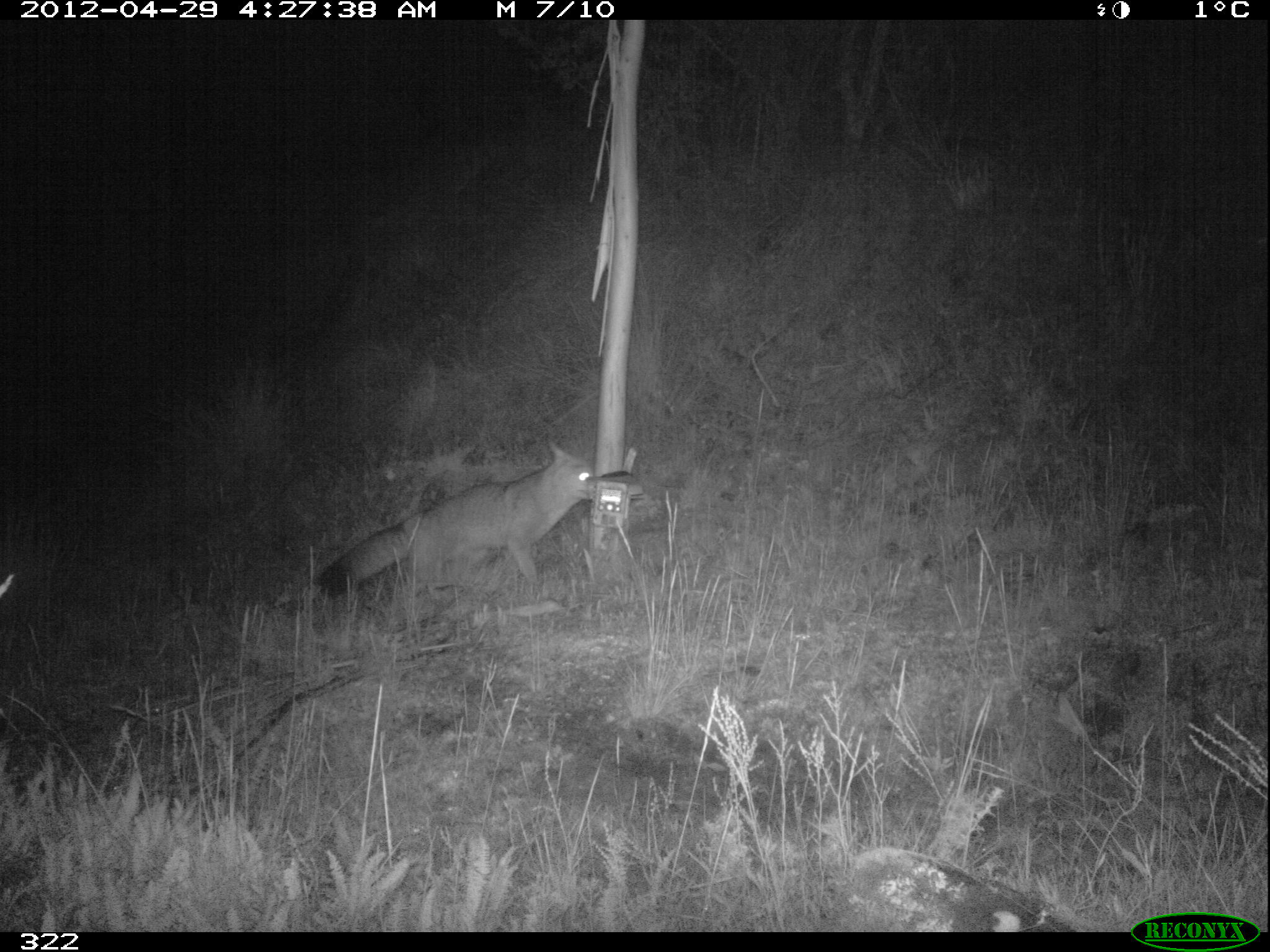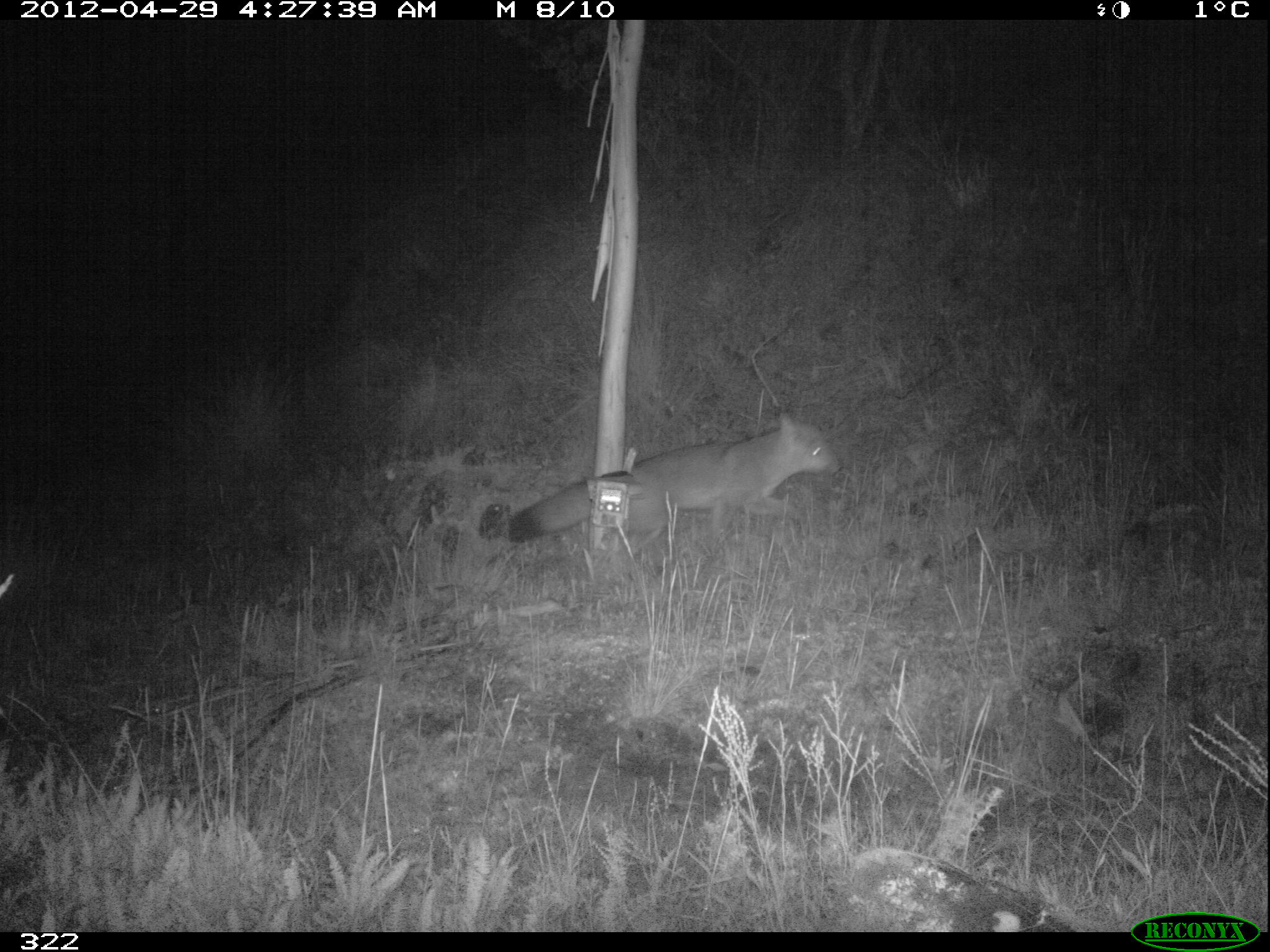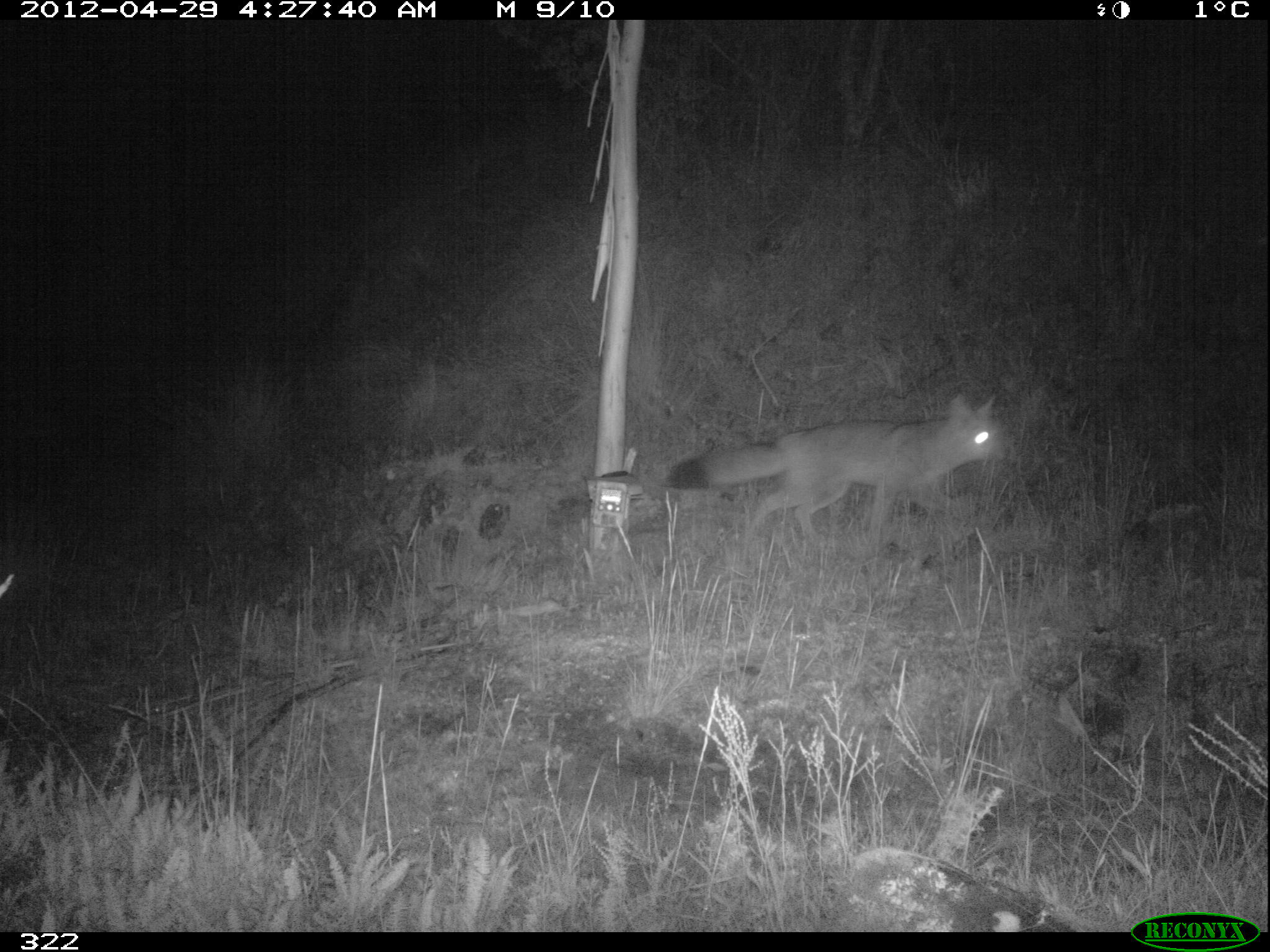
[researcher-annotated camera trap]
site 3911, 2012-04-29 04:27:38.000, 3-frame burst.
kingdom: Animalia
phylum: Chordata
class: Mammalia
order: Carnivora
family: Canidae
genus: Lycalopex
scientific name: Lycalopex culpaeus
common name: culpeo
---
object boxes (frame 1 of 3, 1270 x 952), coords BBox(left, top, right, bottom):
lycalopex culpaeus: BBox(315, 436, 593, 598)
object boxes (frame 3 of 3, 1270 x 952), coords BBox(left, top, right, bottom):
lycalopex culpaeus: BBox(662, 392, 1010, 541)